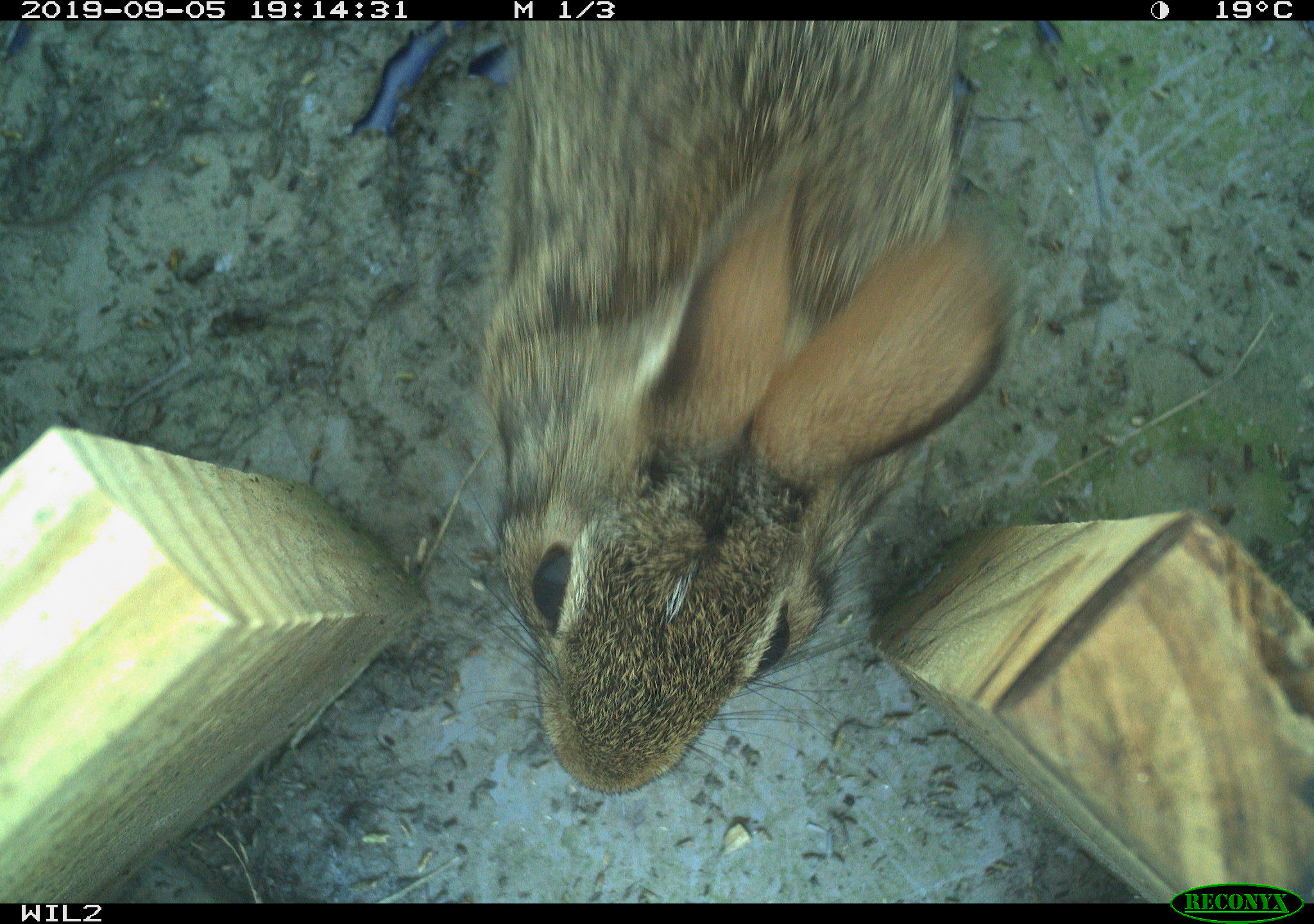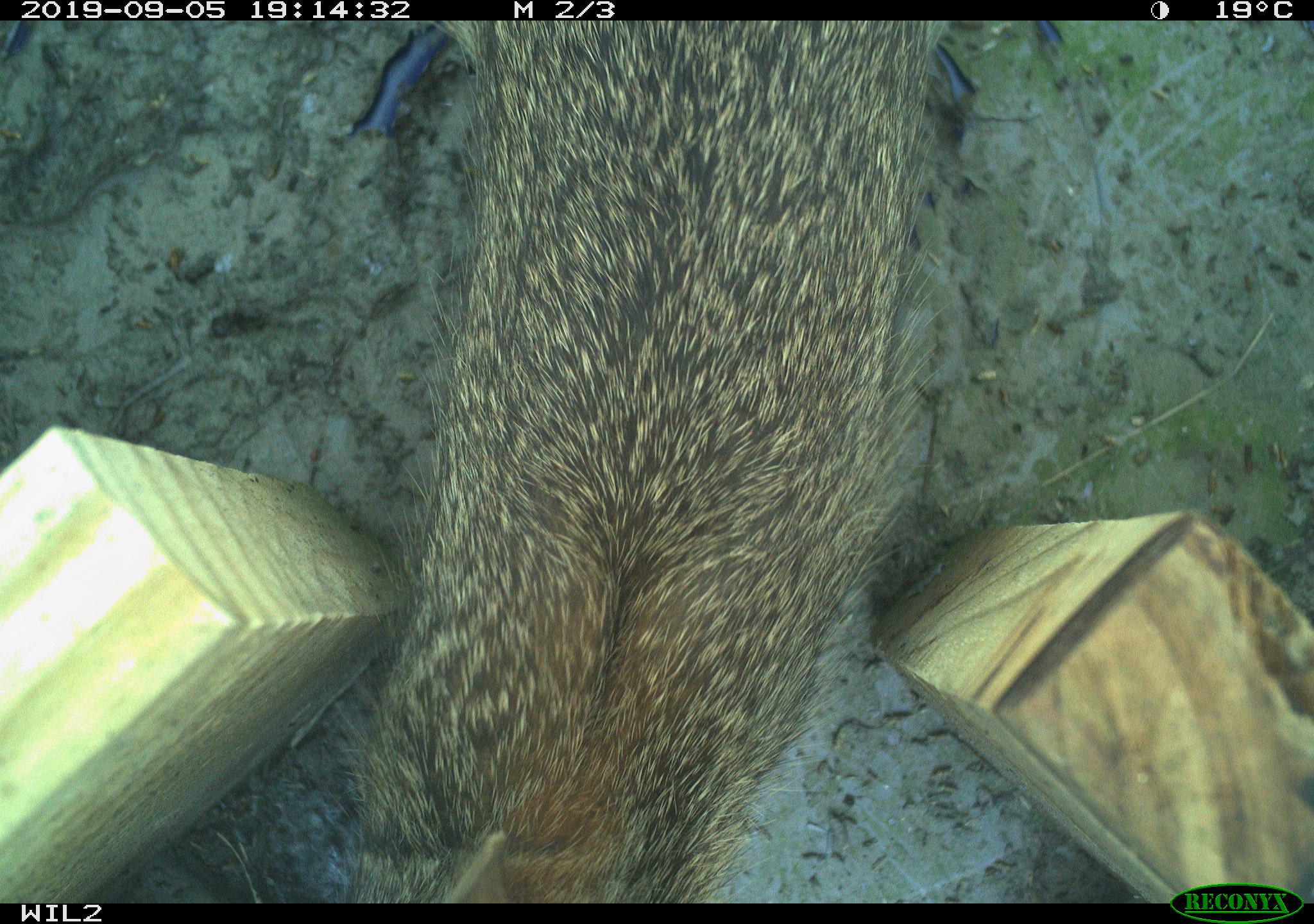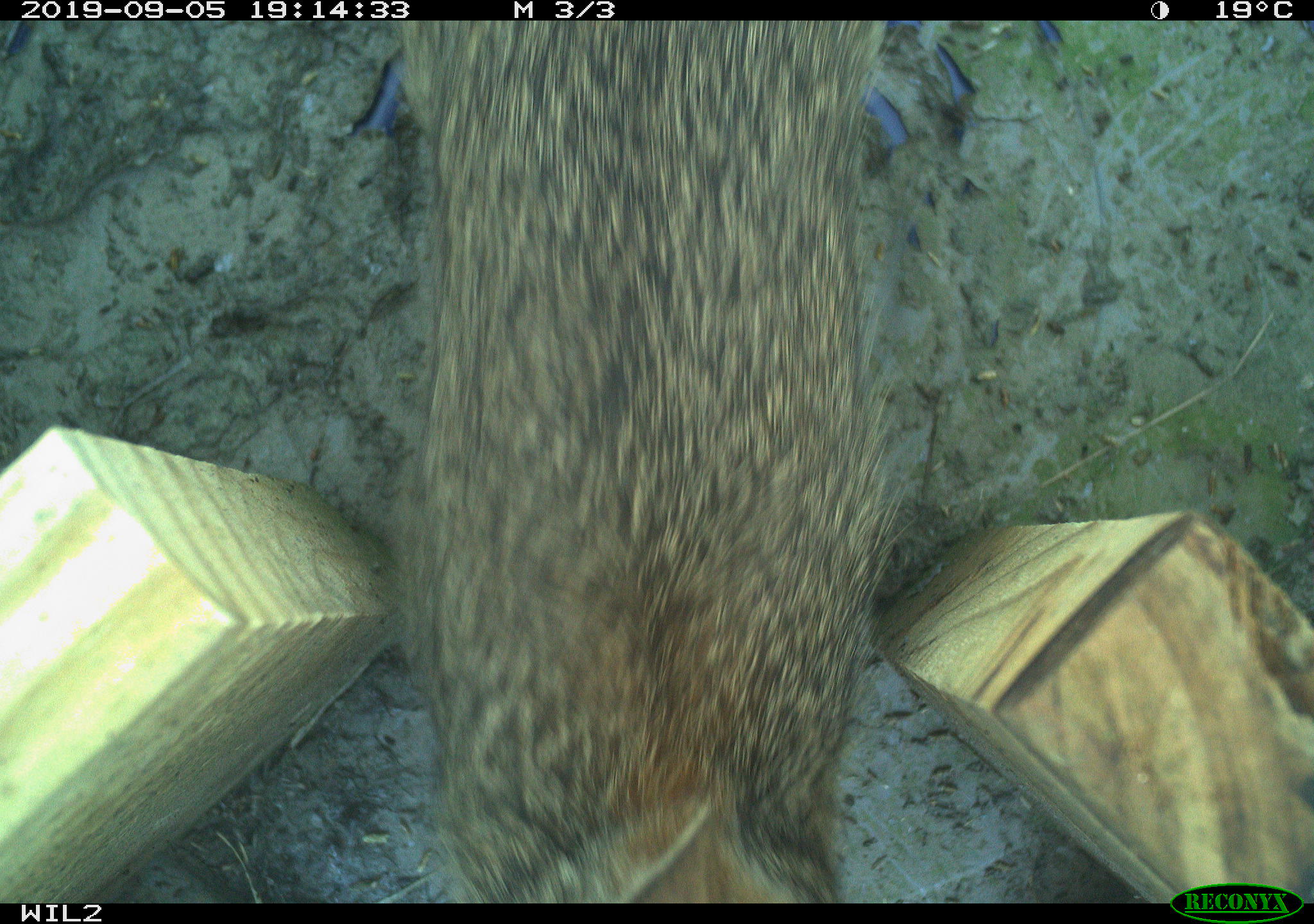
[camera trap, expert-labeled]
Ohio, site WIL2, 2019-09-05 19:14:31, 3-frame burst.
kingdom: Animalia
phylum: Chordata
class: Mammalia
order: Lagomorpha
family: Leporidae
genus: Sylvilagus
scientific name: Sylvilagus floridanus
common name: eastern cottontail